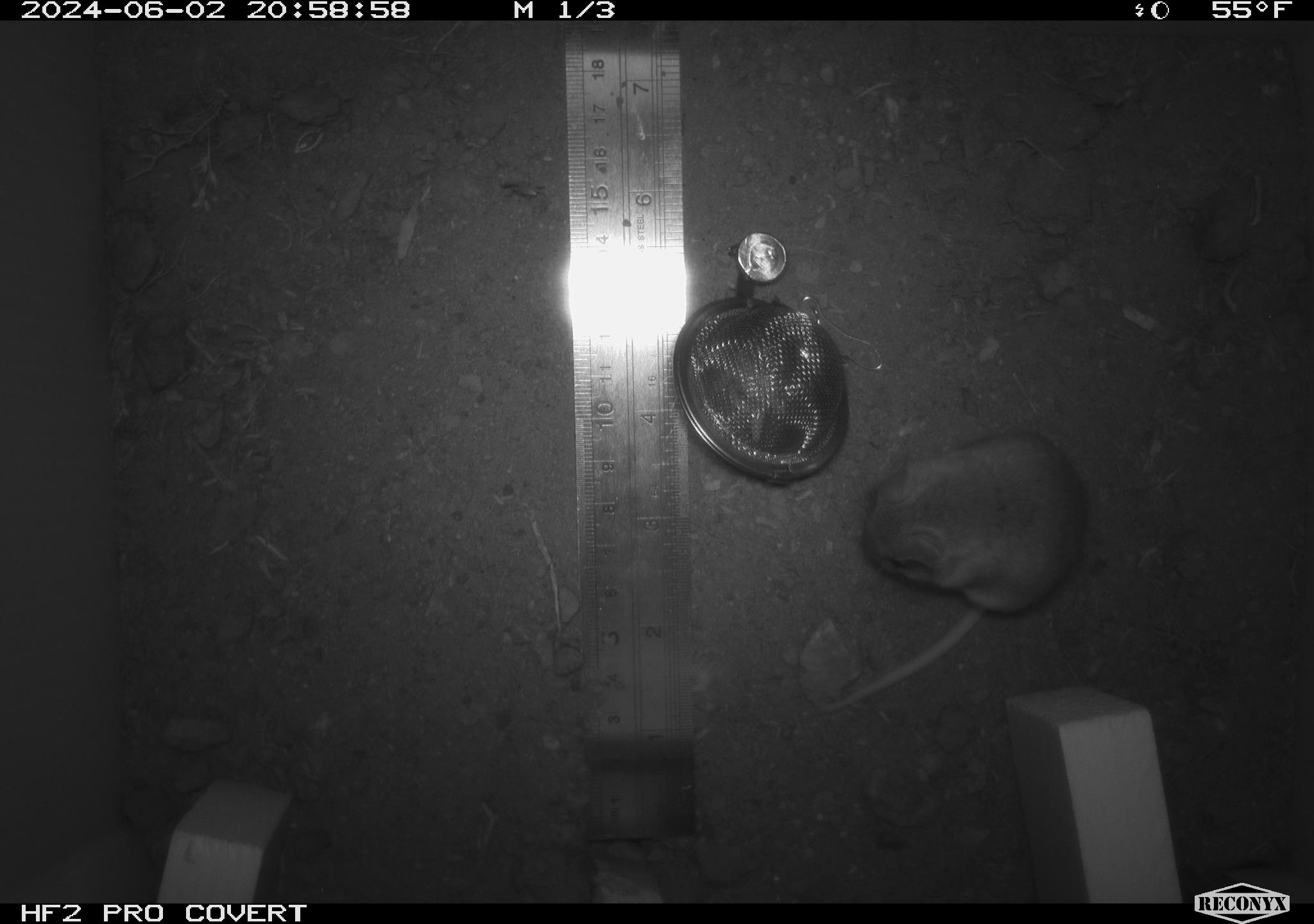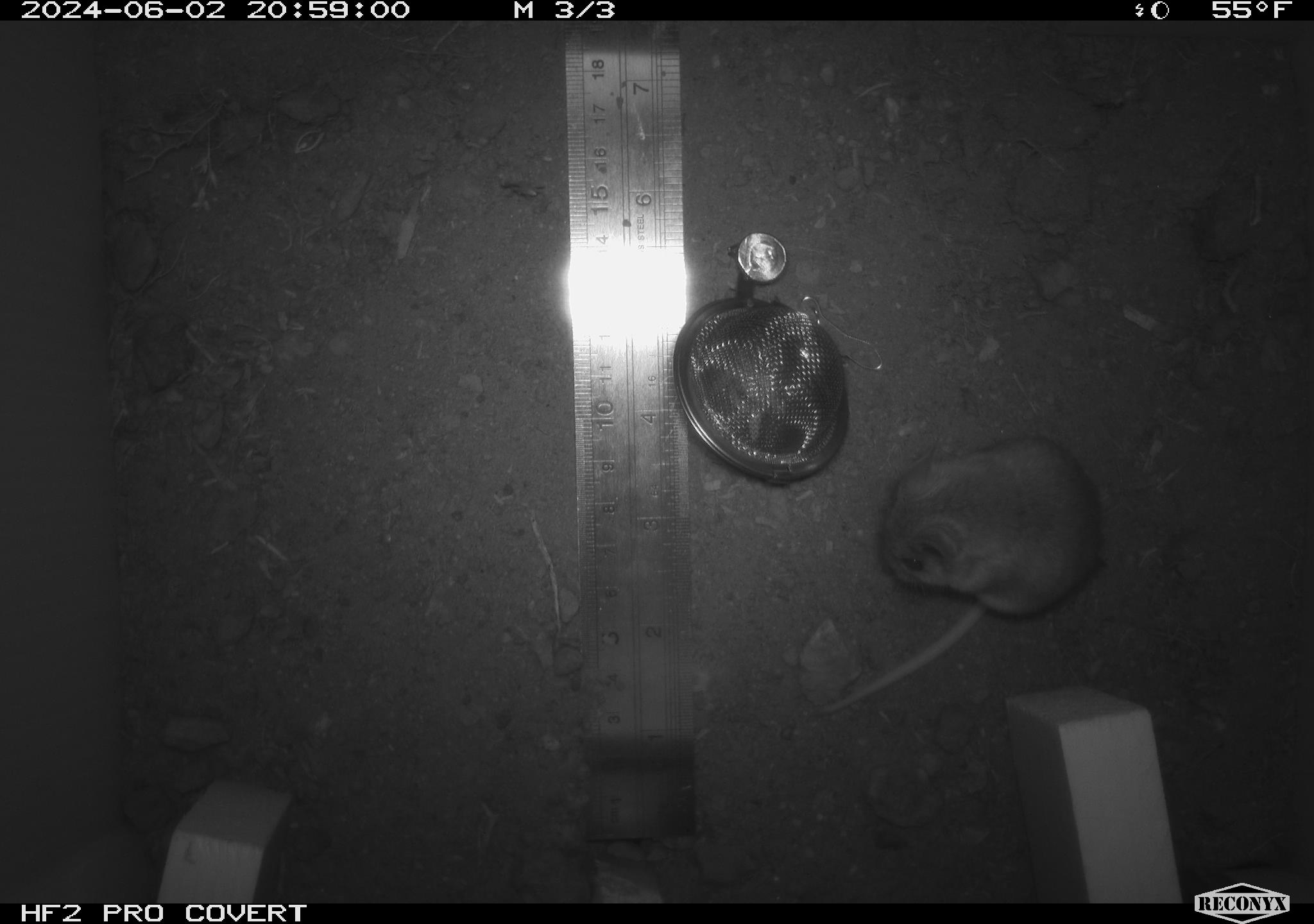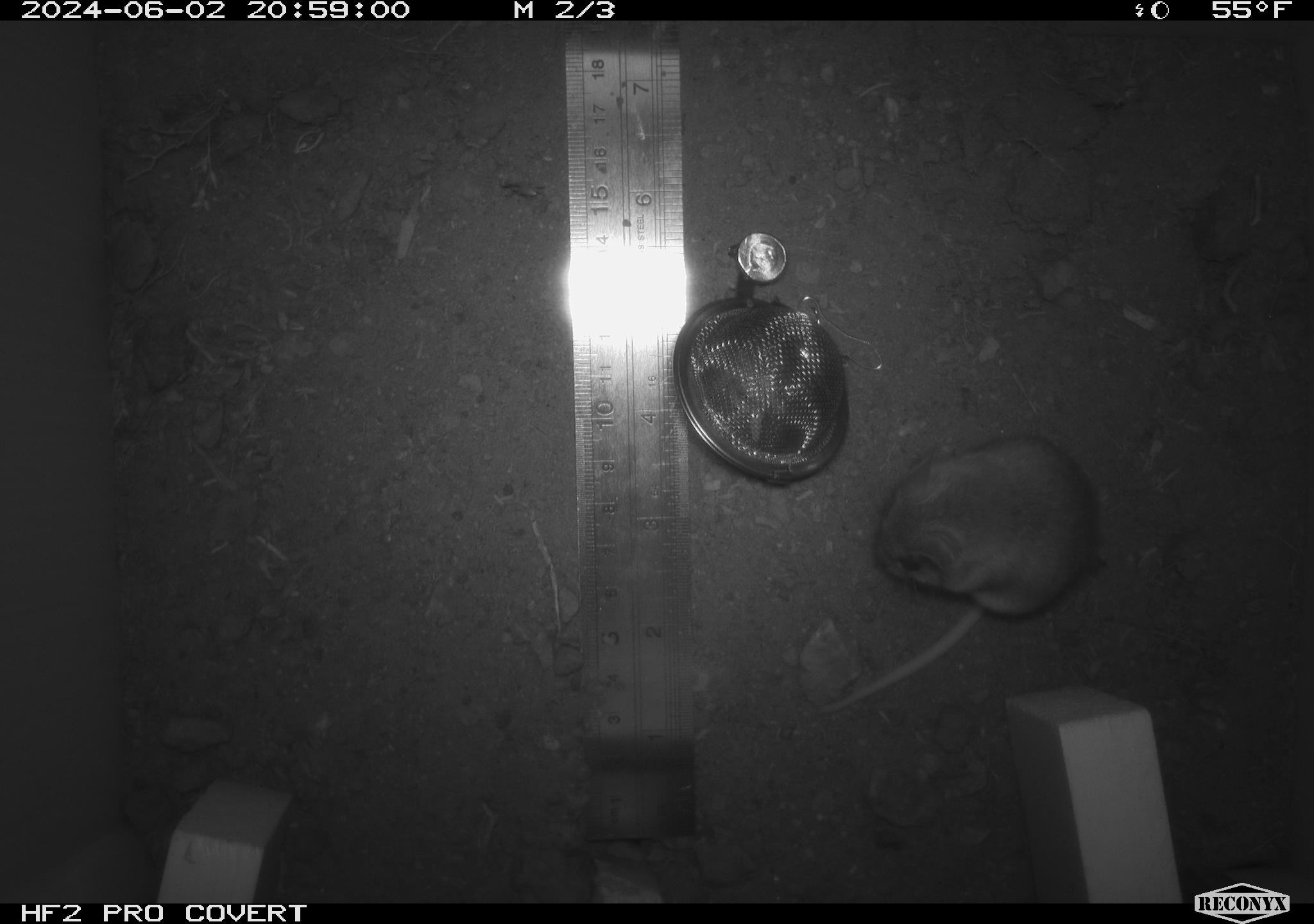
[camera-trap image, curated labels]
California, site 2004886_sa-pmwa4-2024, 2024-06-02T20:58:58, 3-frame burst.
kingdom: Animalia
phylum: Chordata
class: Mammalia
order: Rodentia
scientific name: Rodentia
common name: mouse species